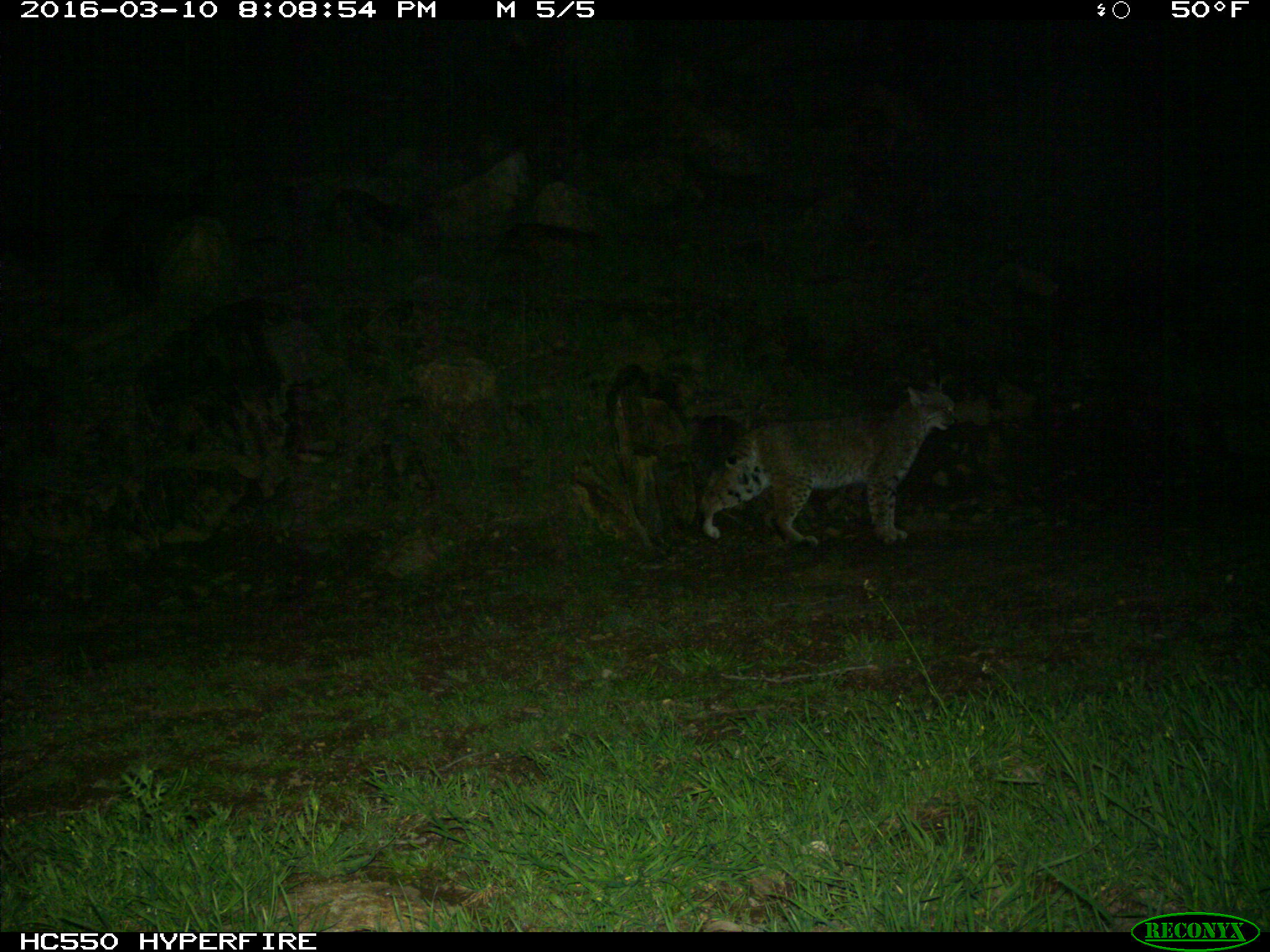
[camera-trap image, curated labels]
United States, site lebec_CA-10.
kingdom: Animalia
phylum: Chordata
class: Mammalia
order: Carnivora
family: Felidae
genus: Lynx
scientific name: Lynx rufus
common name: bobcat